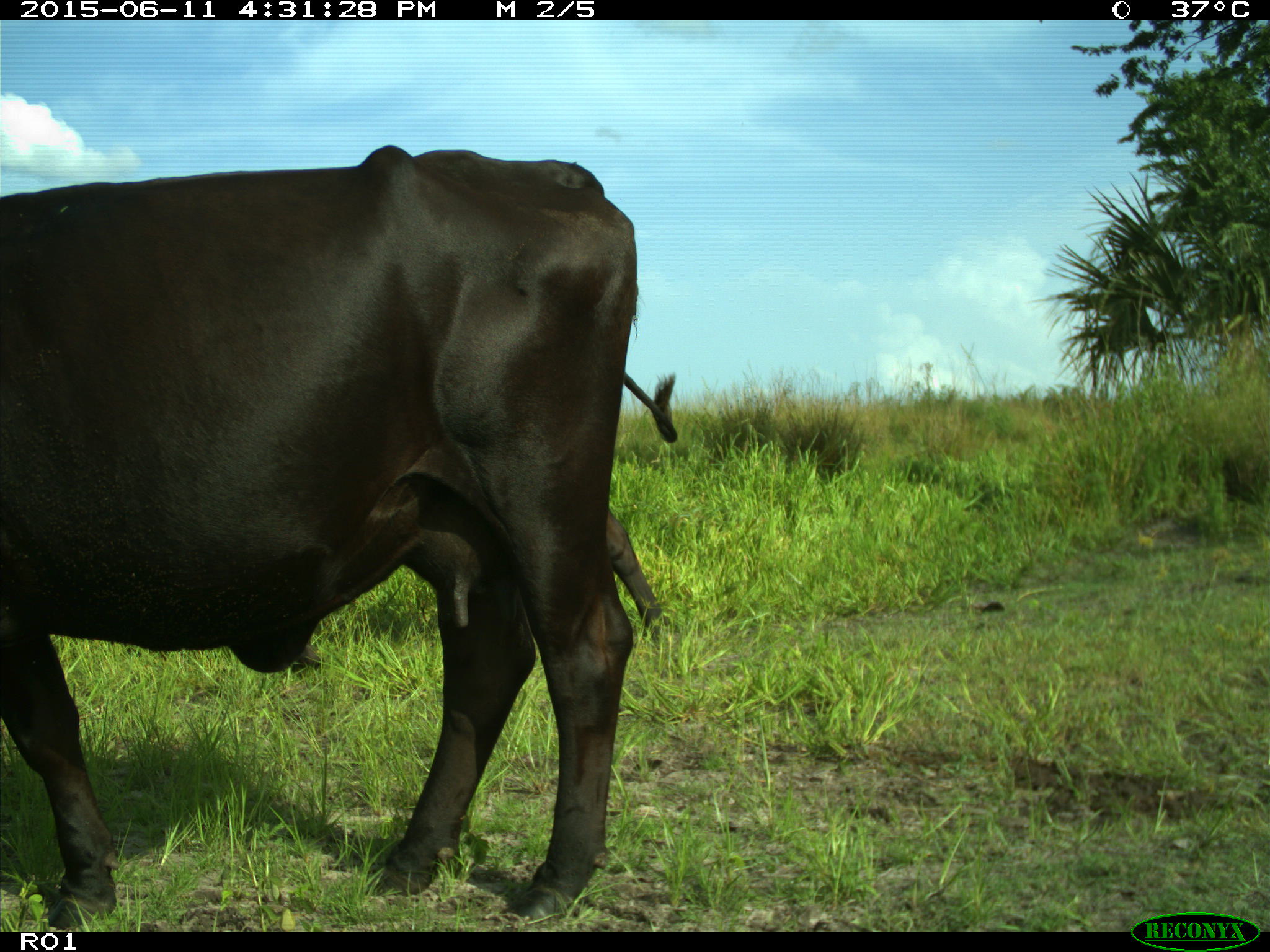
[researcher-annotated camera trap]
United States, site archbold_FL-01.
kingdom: Animalia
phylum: Chordata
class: Mammalia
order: Artiodactyla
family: Bovidae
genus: Bos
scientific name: Bos taurus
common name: domestic cow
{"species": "Bos taurus (domestic cow)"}